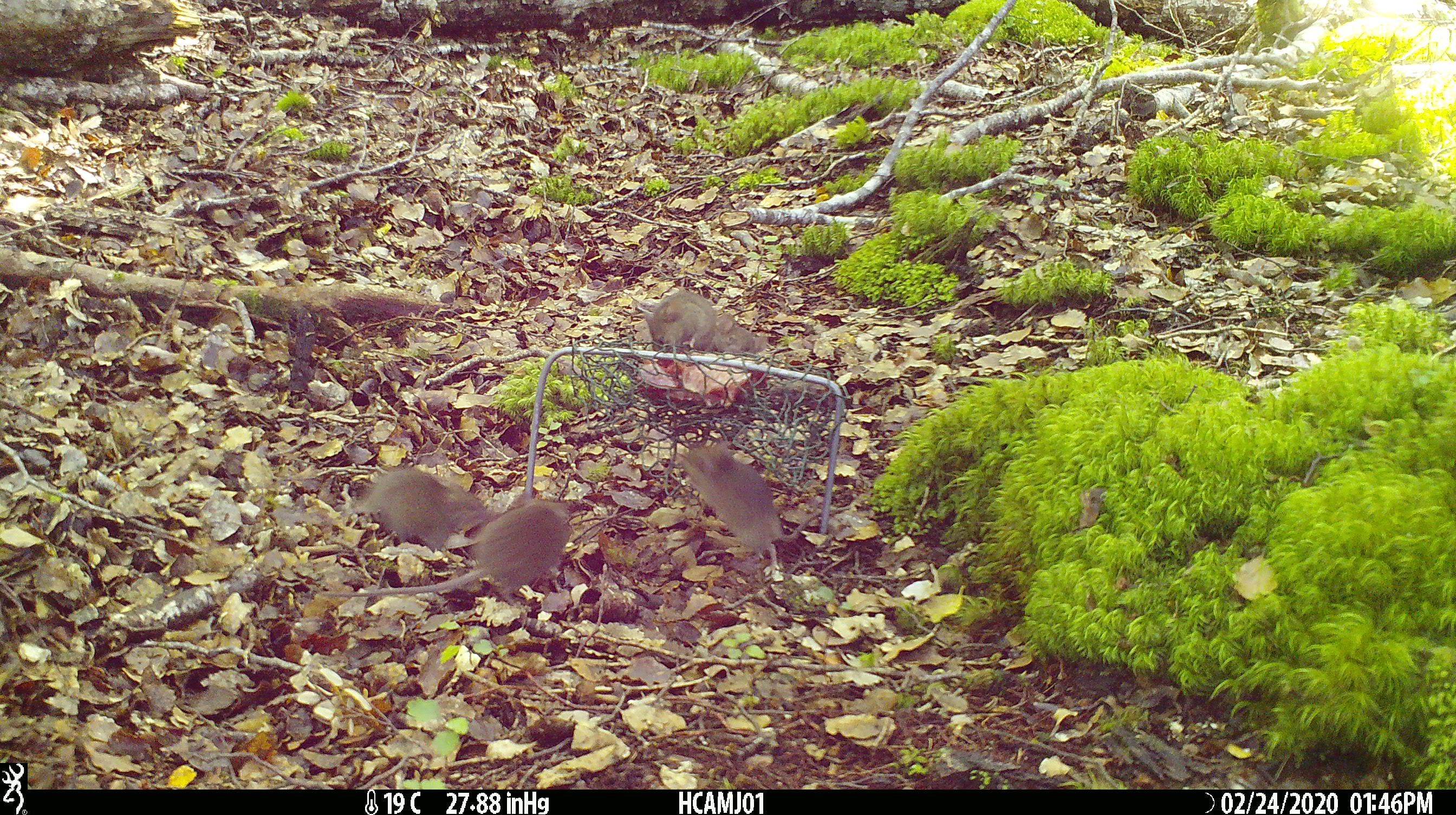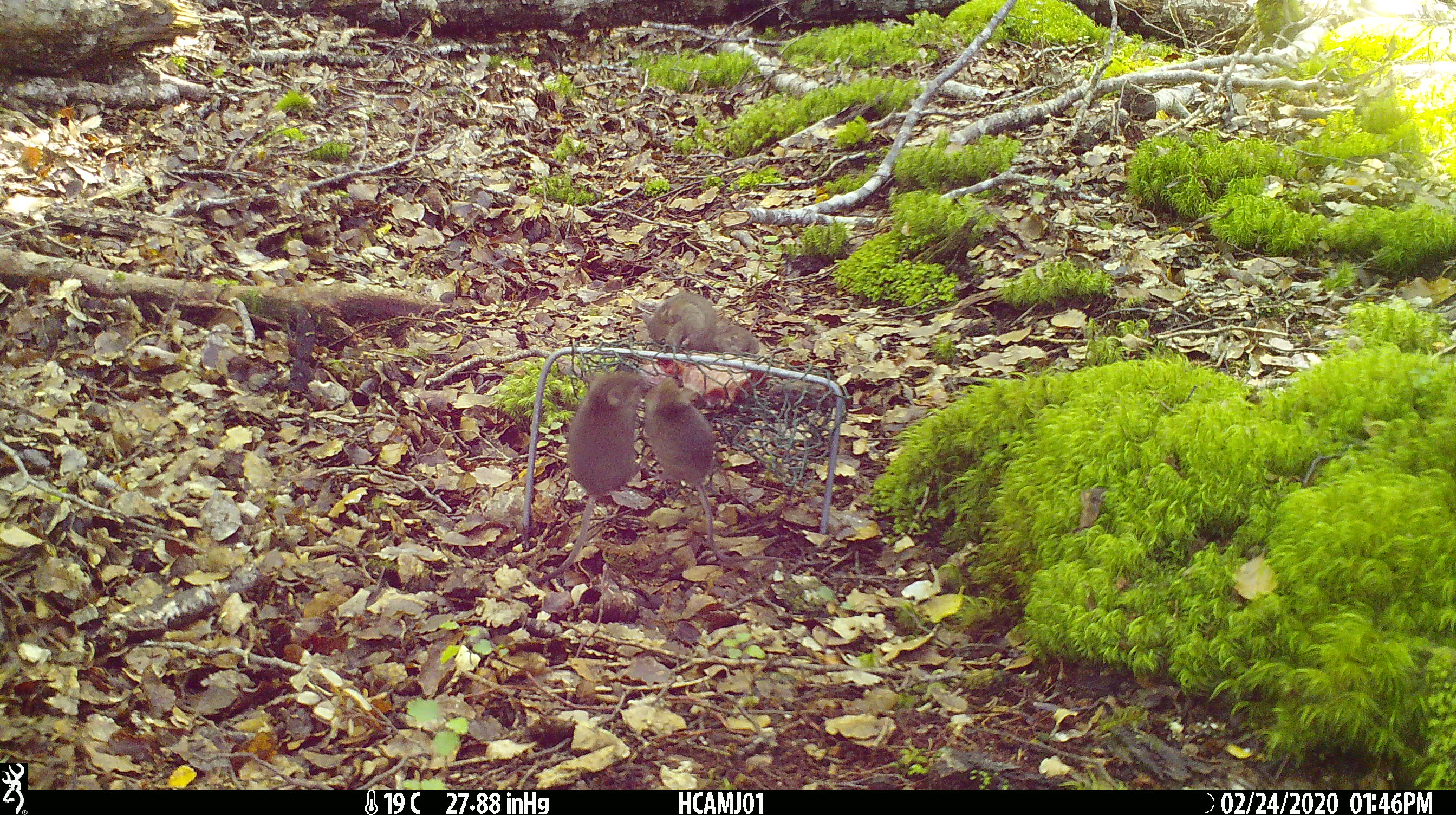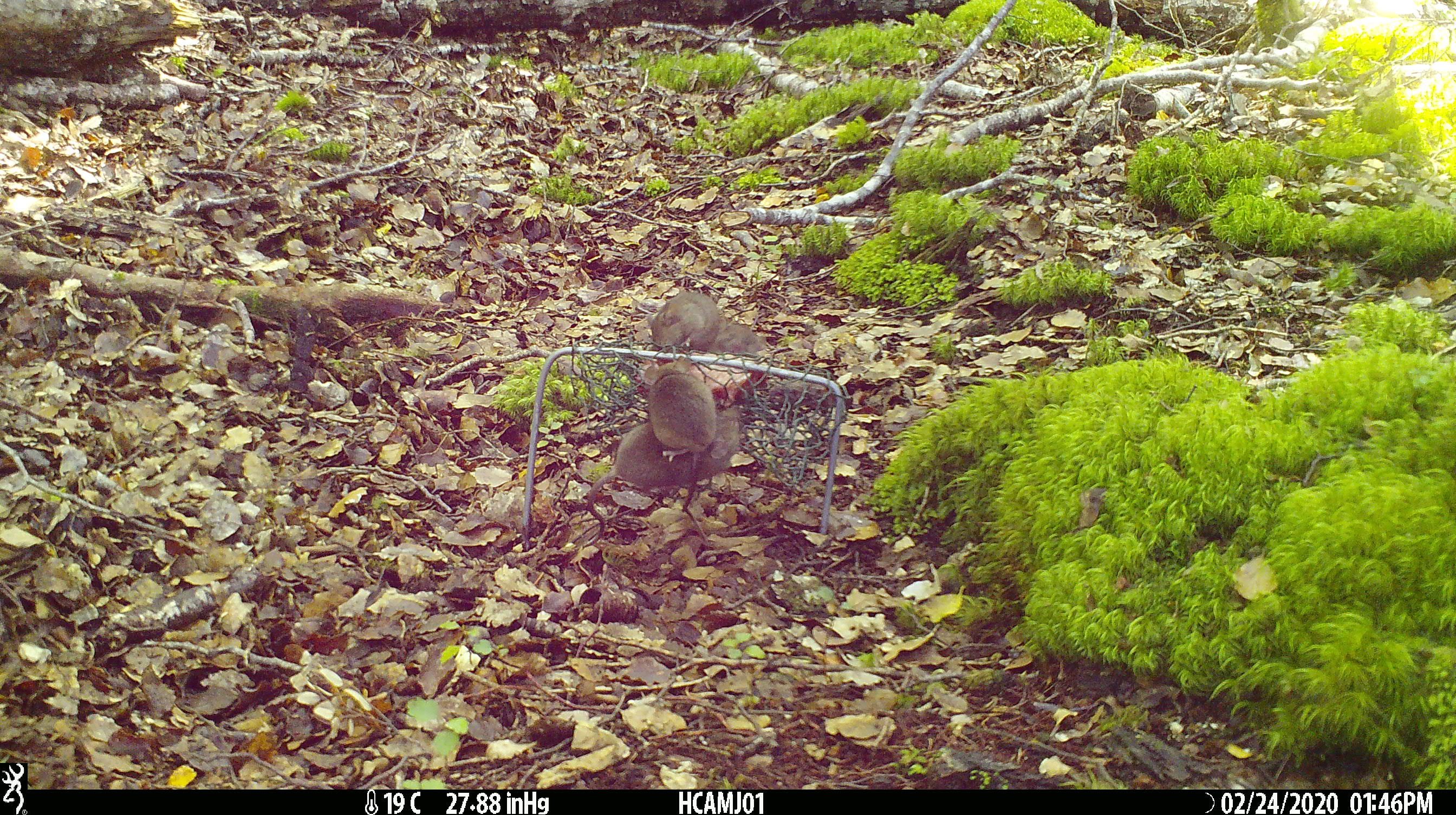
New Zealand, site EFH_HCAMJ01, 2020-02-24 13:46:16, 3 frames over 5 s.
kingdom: Animalia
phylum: Chordata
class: Mammalia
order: Rodentia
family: Muridae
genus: Mus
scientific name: Mus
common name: mouse